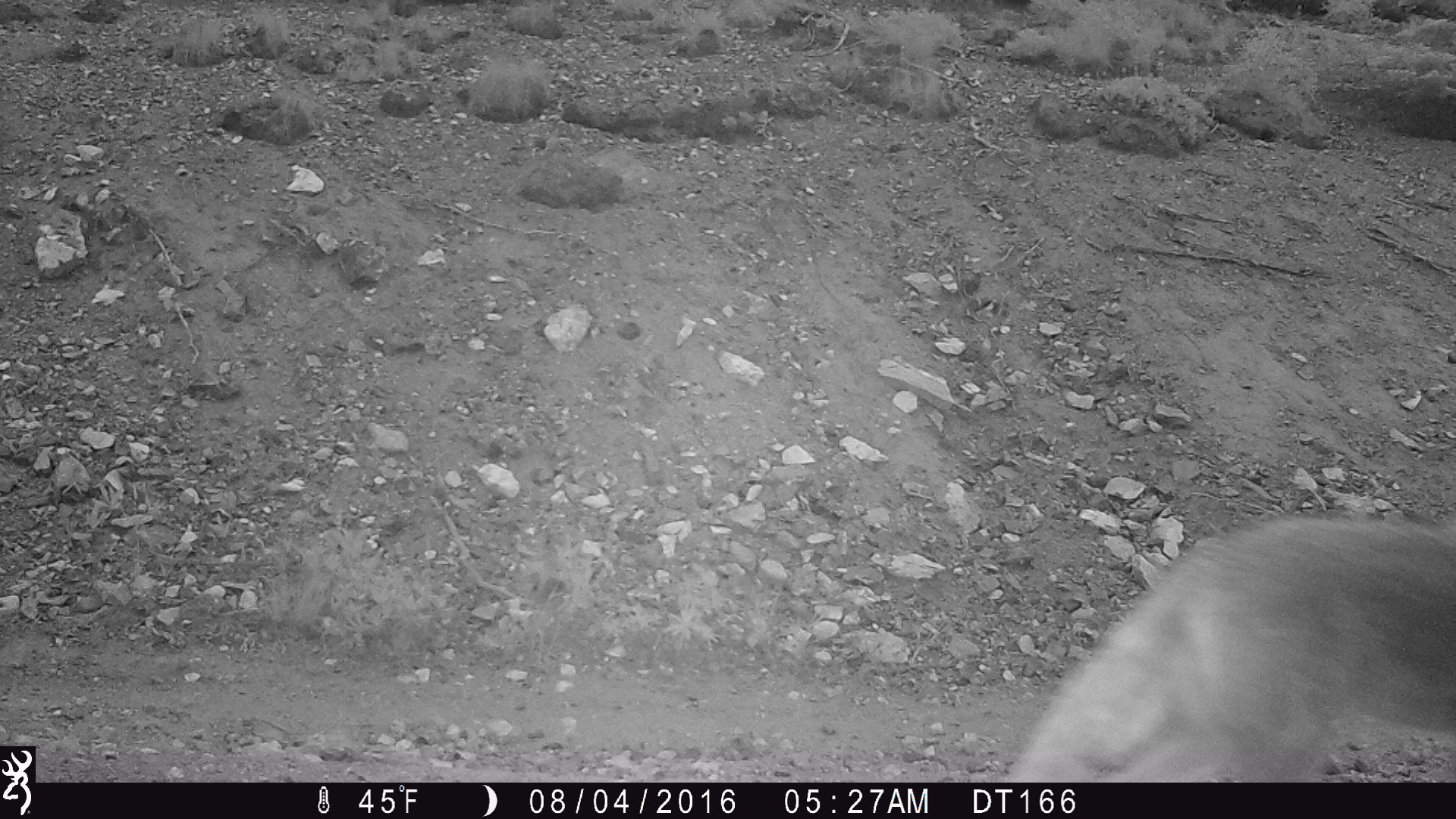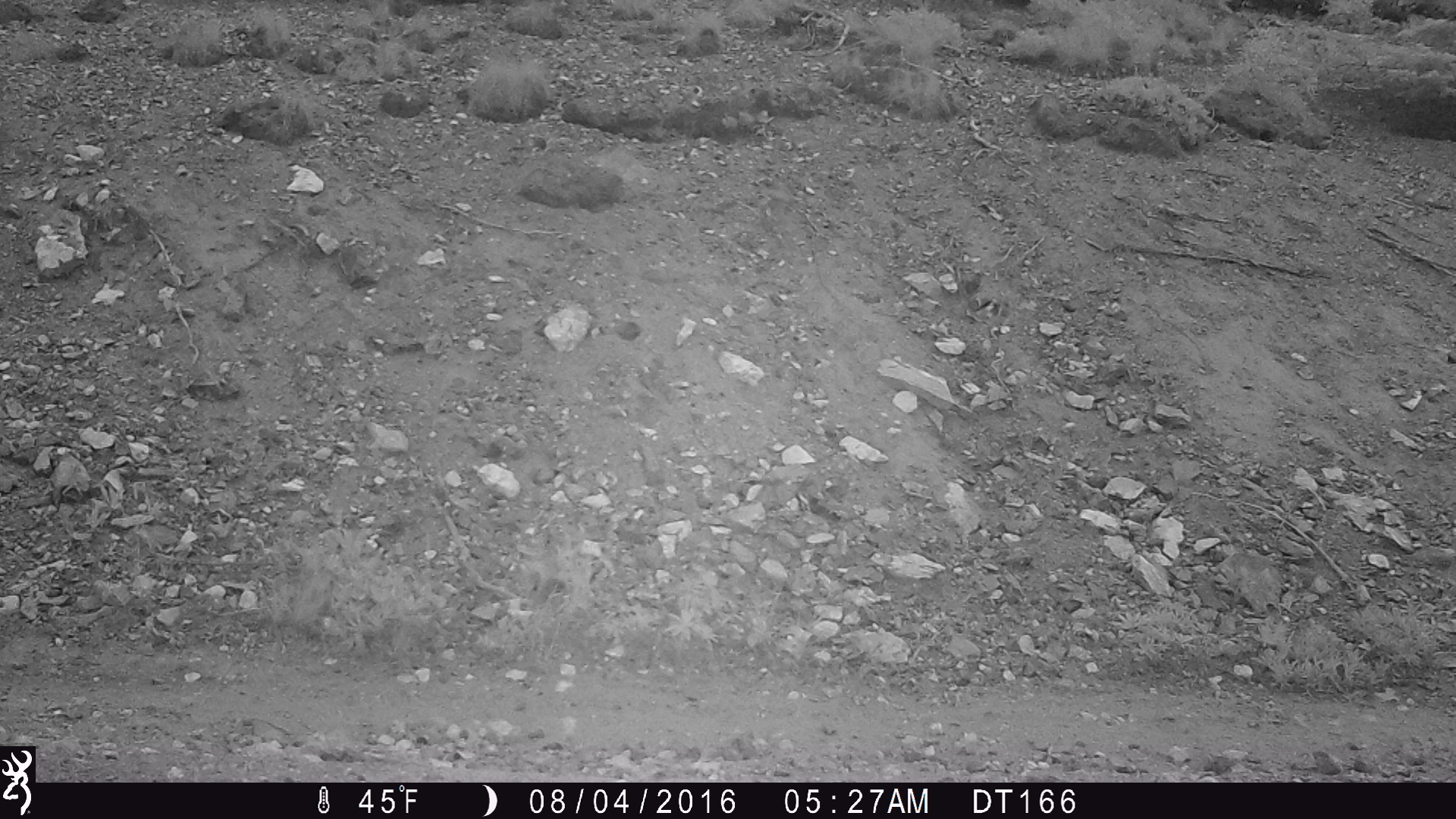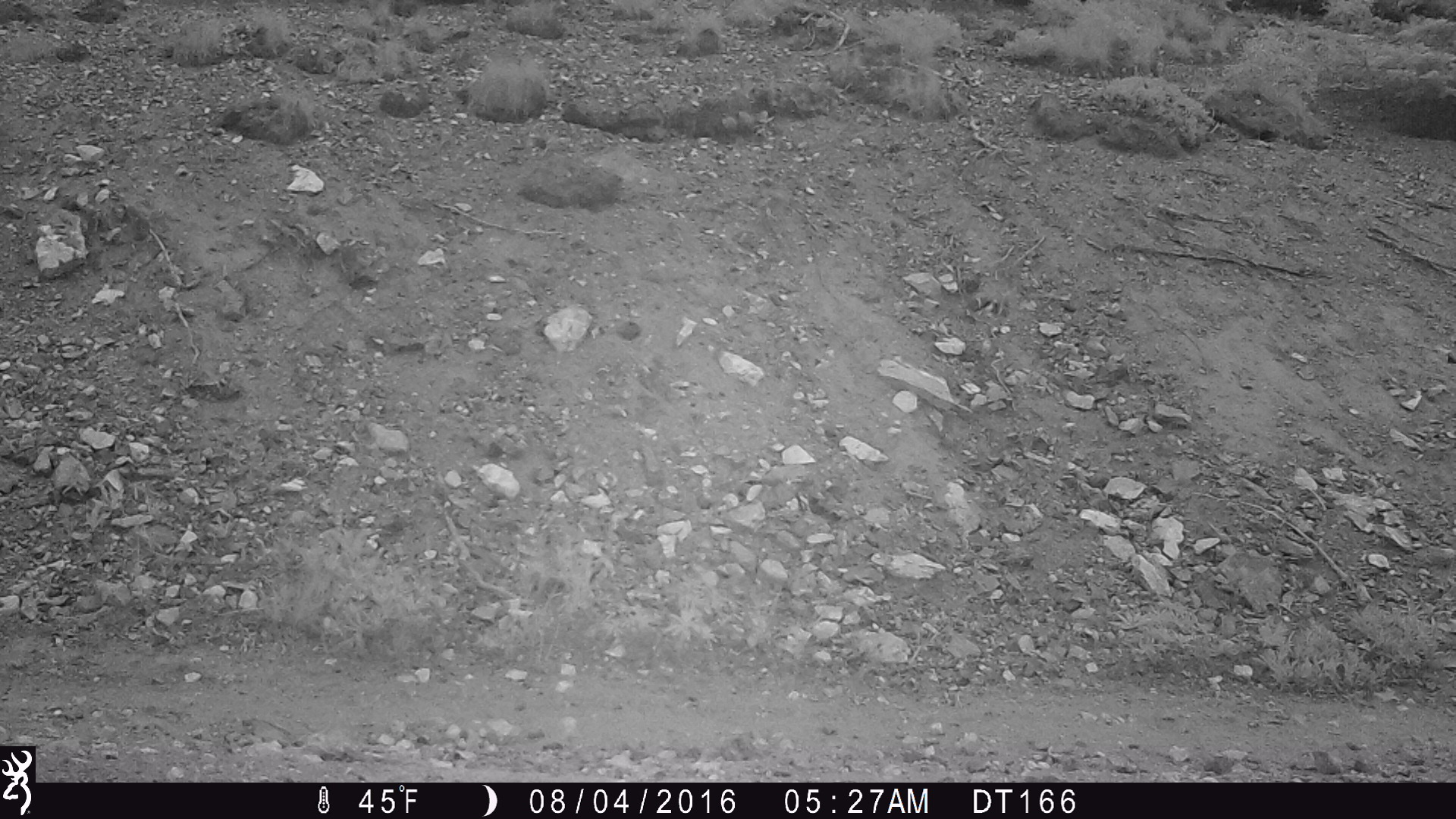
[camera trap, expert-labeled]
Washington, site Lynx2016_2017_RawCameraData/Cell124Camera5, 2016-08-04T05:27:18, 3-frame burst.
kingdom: Animalia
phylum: Chordata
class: Mammalia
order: Carnivora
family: Canidae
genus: Canis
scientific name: Canis latrans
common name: coyote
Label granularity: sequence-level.